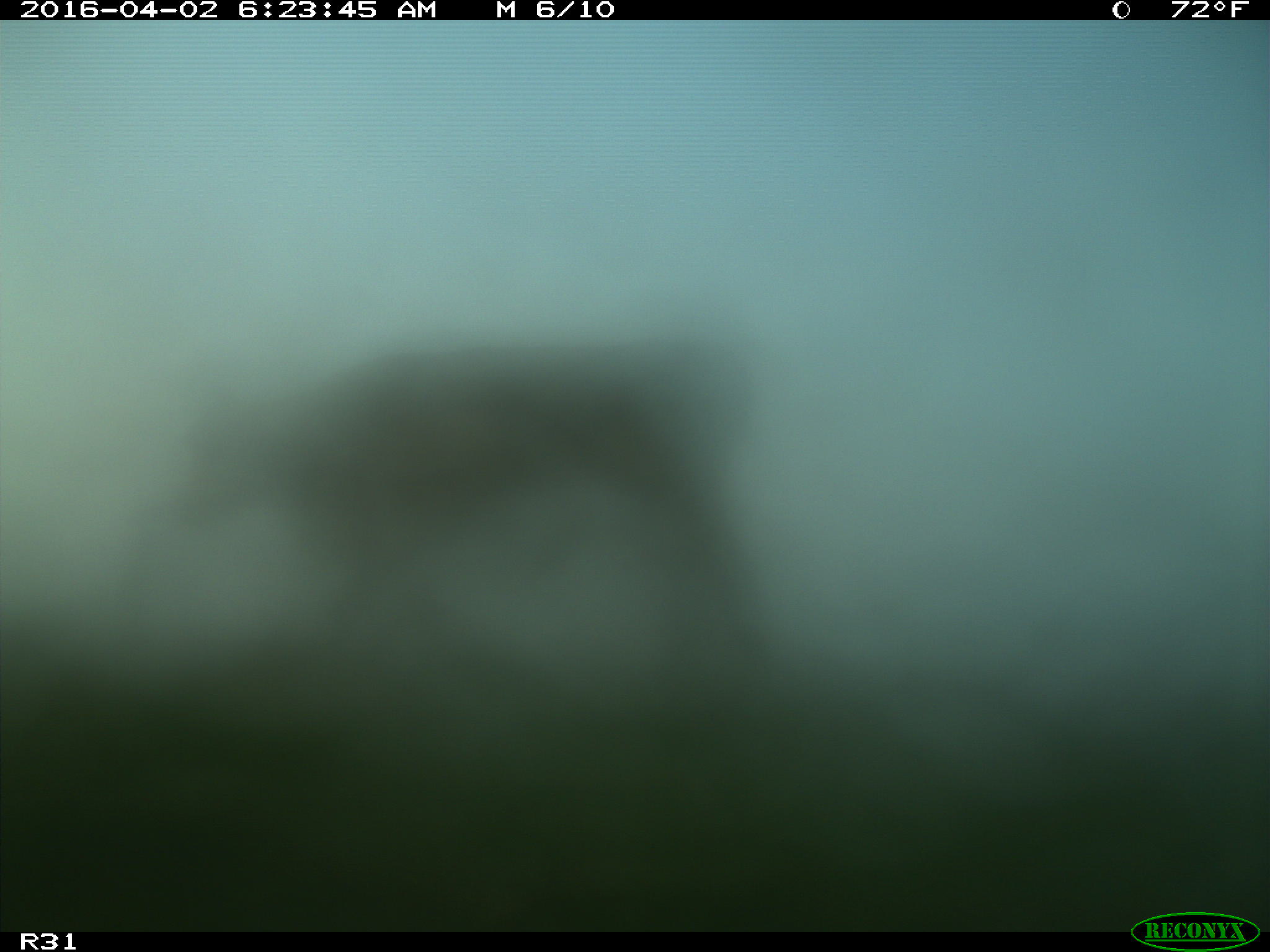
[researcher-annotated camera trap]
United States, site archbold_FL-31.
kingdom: Animalia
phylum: Chordata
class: Mammalia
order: Artiodactyla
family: Bovidae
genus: Bos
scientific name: Bos taurus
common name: domestic cow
Bos taurus (domestic cow).